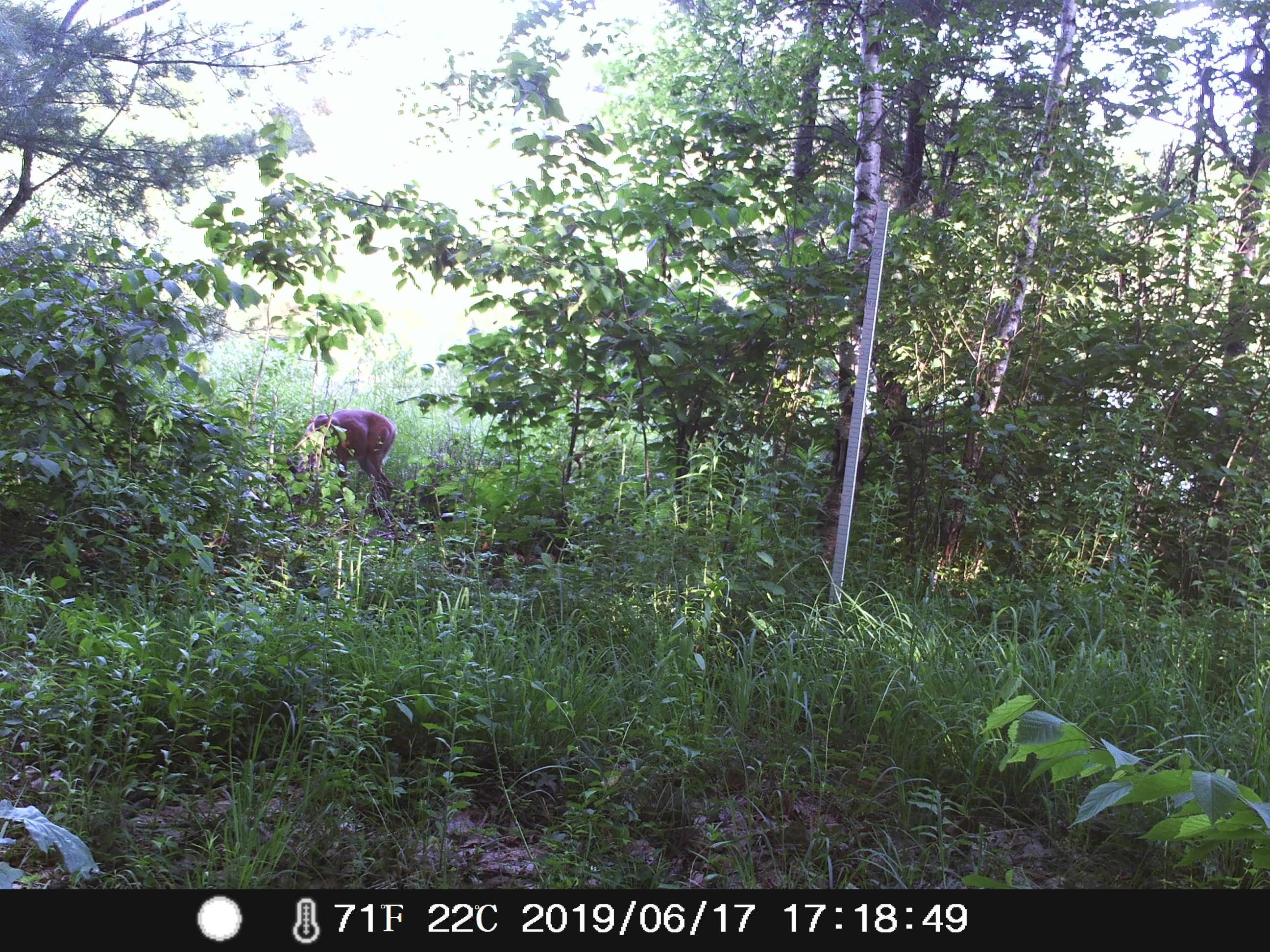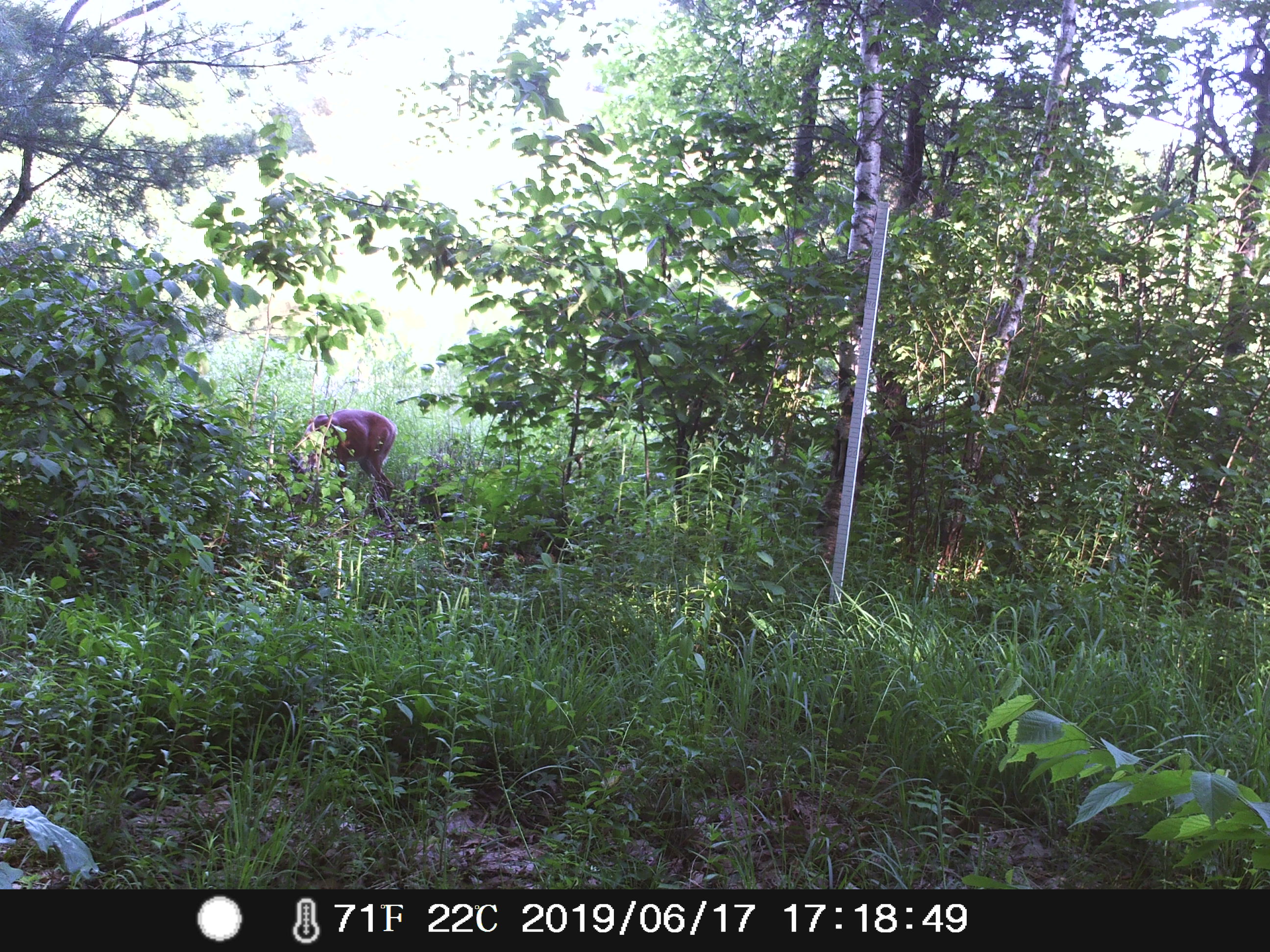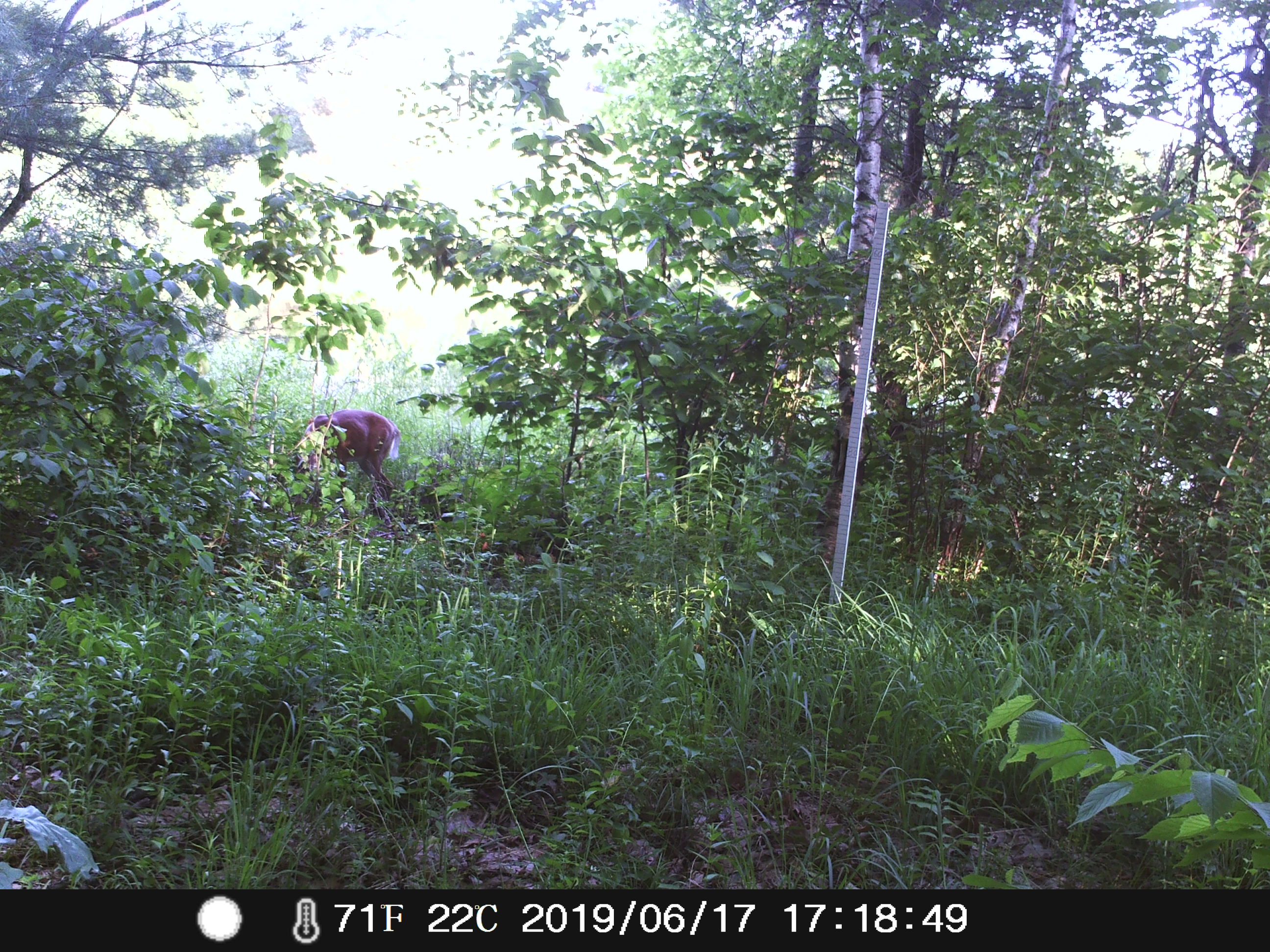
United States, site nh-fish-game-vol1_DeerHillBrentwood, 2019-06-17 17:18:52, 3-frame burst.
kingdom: Animalia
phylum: Chordata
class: Mammalia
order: Artiodactyla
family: Cervidae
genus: Odocoileus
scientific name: Odocoileus virginianus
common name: white-tailed deer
White-tailed deer (Odocoileus virginianus).